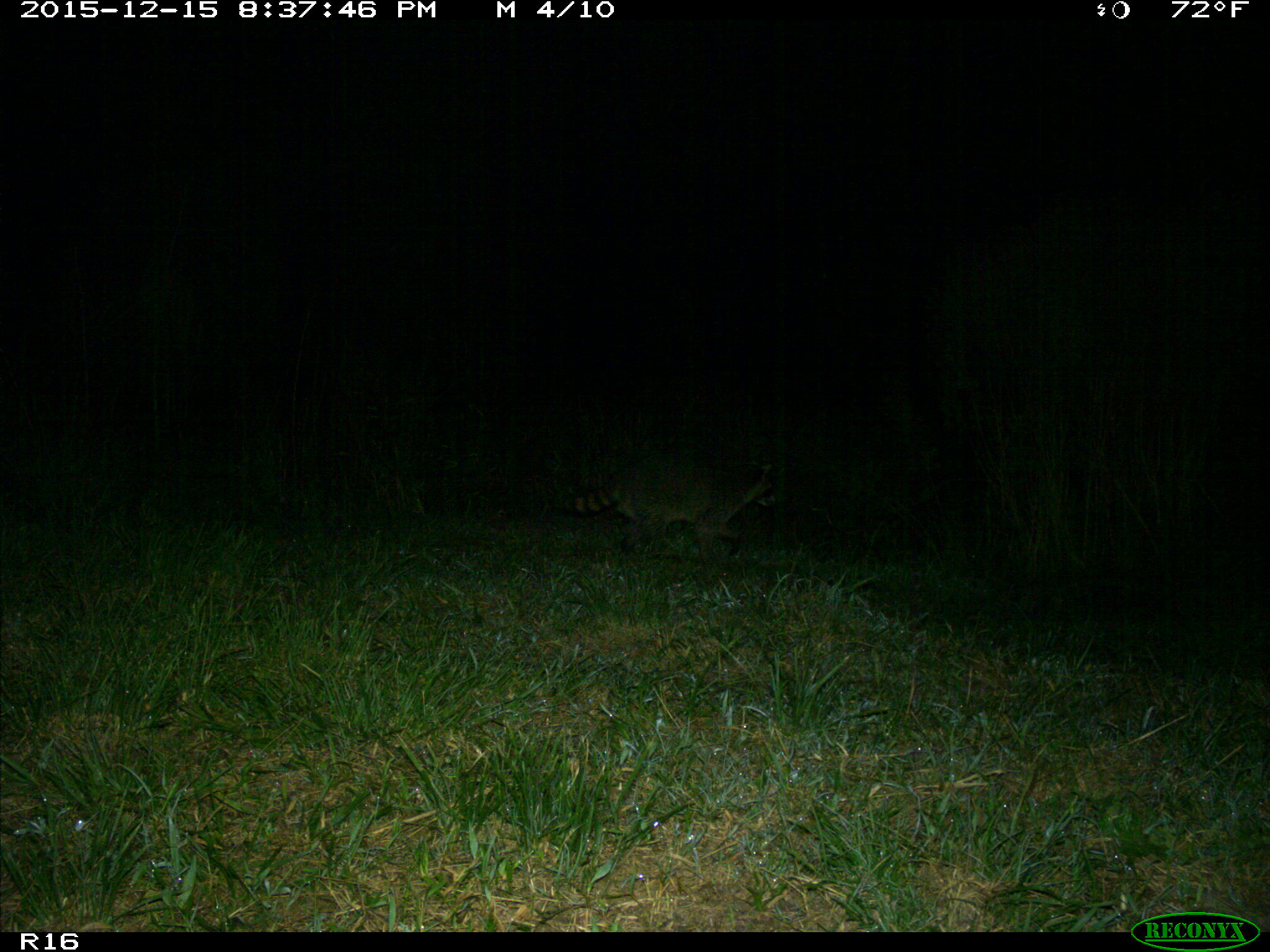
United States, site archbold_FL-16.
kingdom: Animalia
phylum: Chordata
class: Mammalia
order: Carnivora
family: Procyonidae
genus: Procyon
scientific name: Procyon lotor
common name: common raccoon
Procyon lotor (common raccoon).